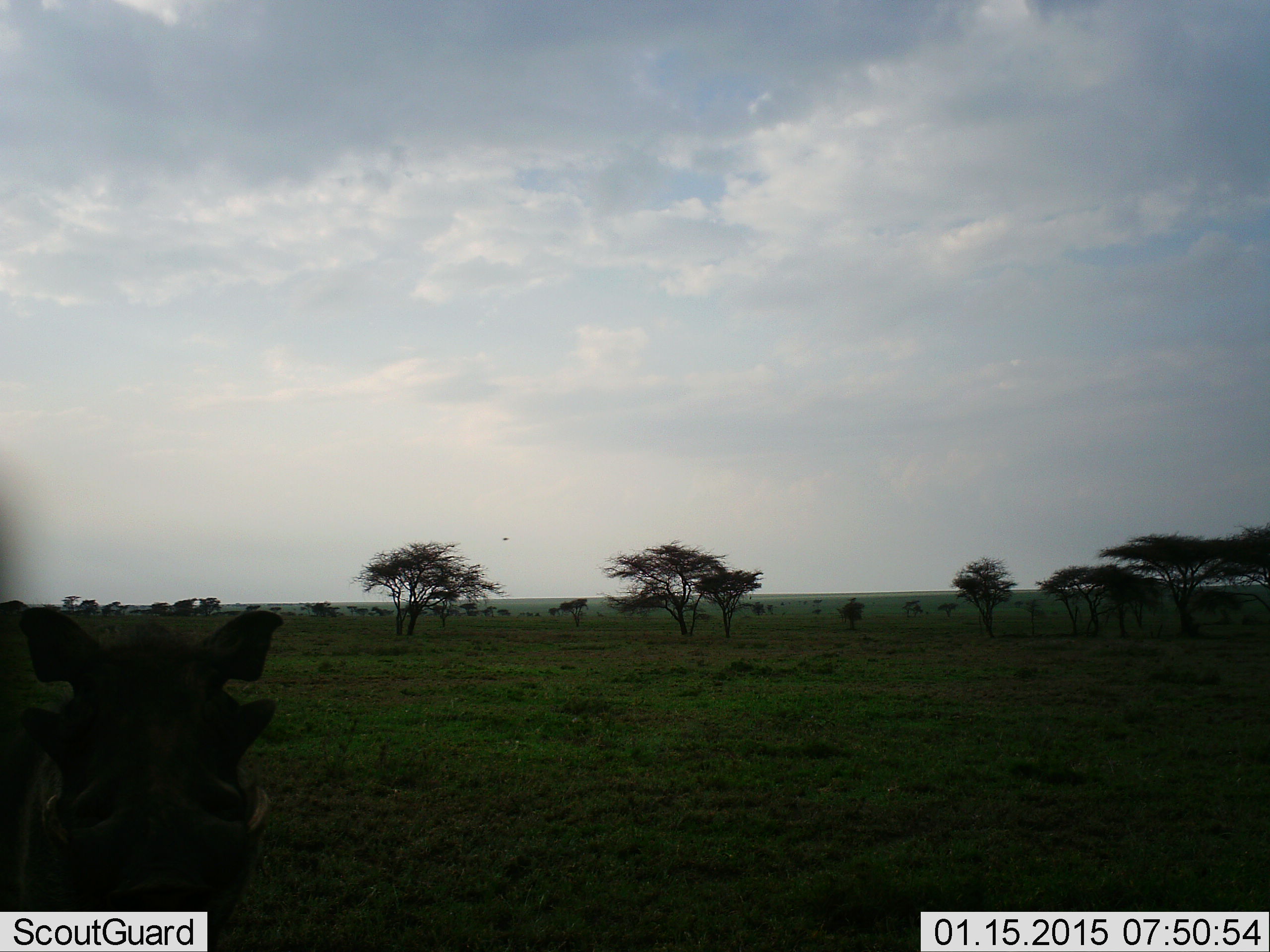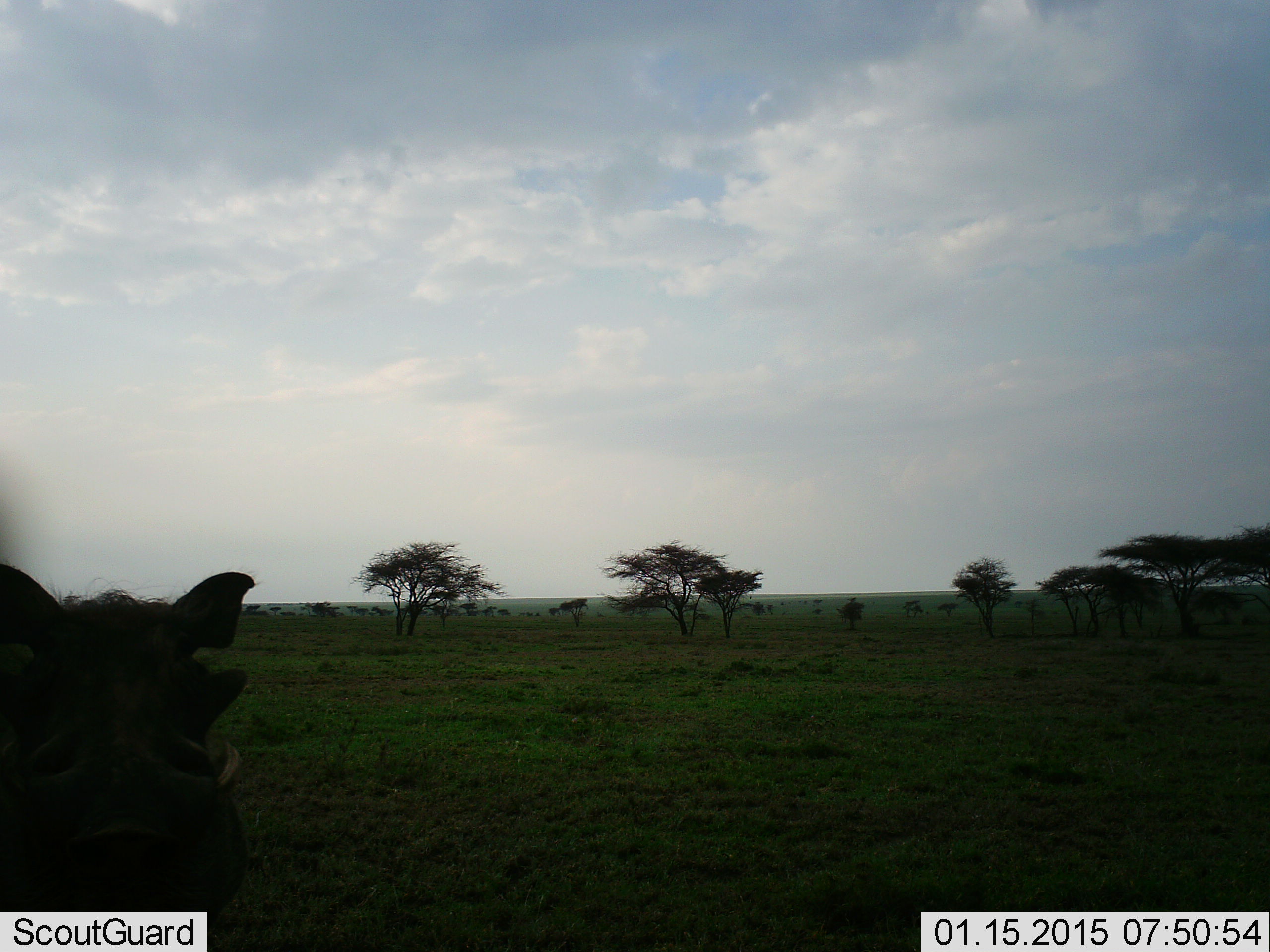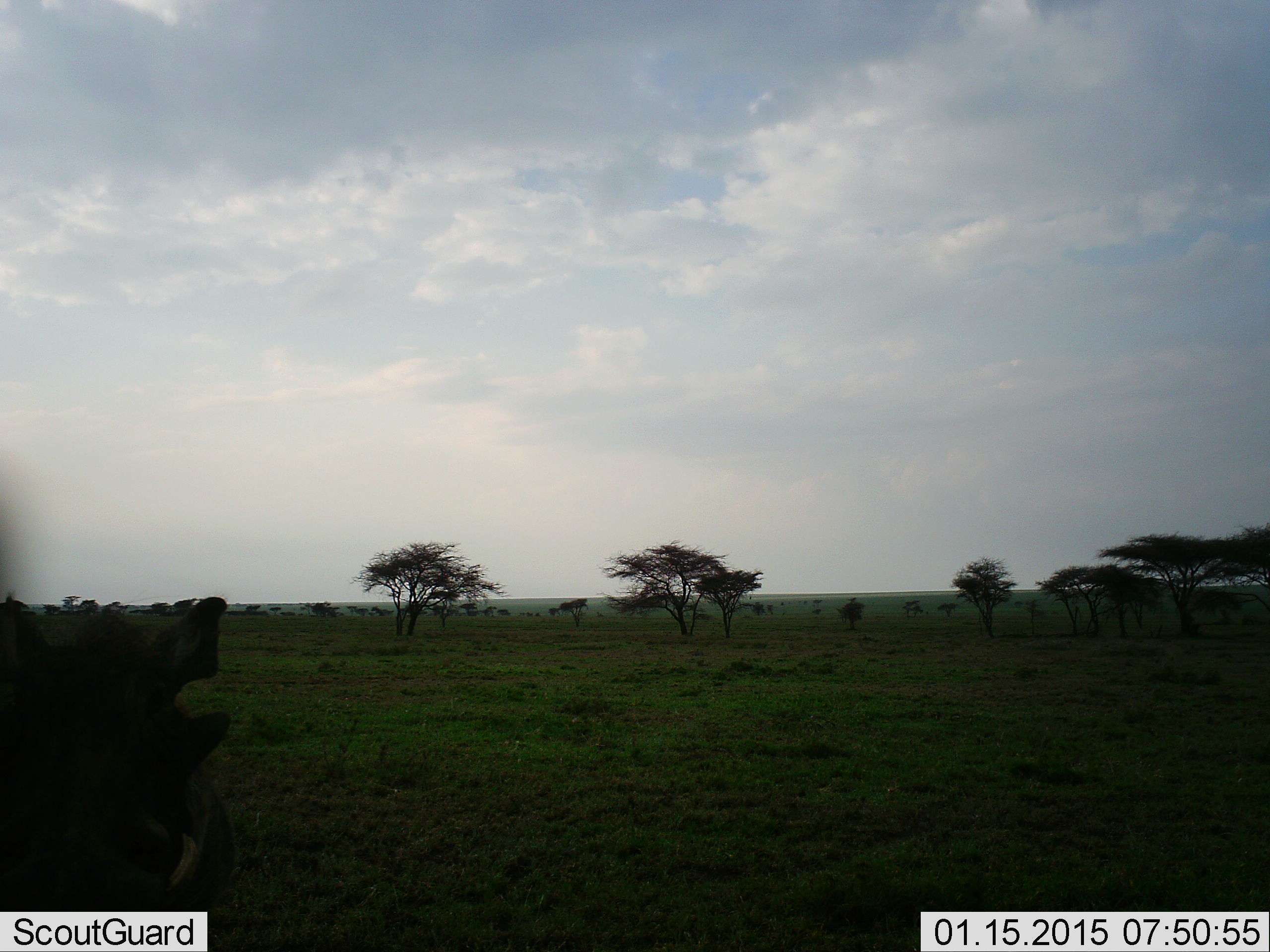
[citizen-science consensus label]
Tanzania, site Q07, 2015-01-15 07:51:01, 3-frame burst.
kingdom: Animalia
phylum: Chordata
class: Mammalia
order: Artiodactyla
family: Suidae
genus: Phacochoerus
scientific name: Phacochoerus africanus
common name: warthog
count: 1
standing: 100%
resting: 0%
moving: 0%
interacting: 0%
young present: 0%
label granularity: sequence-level